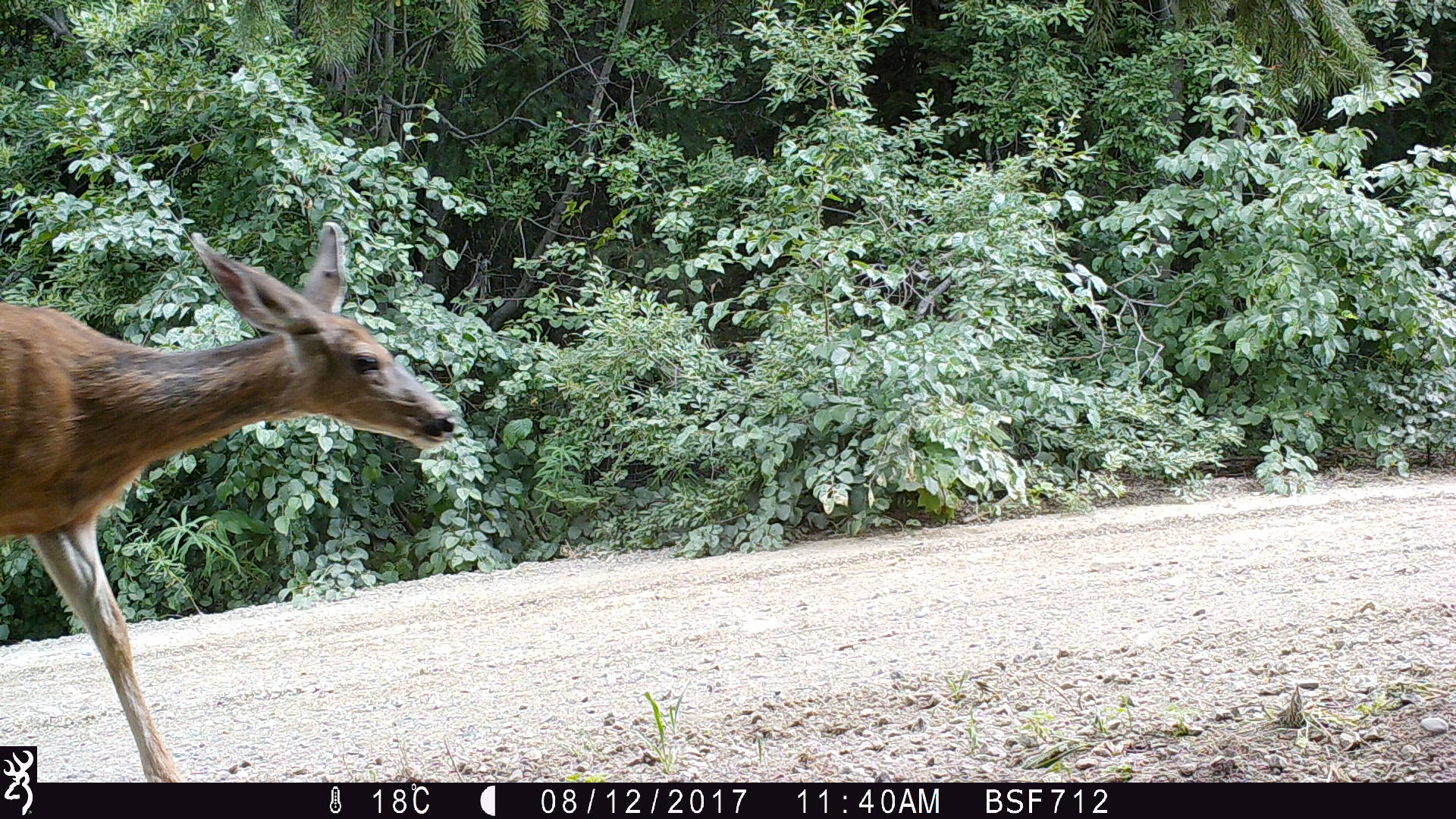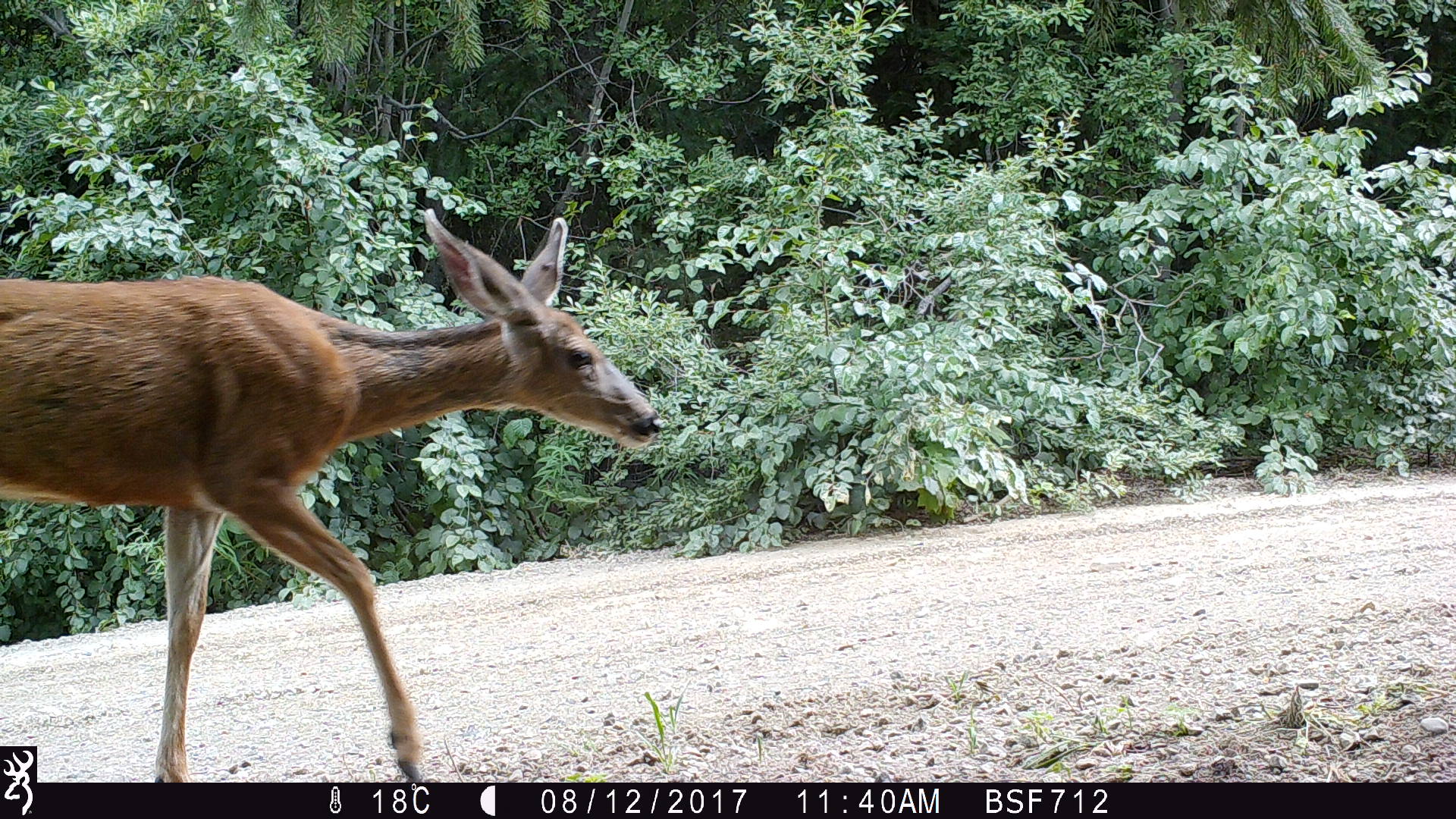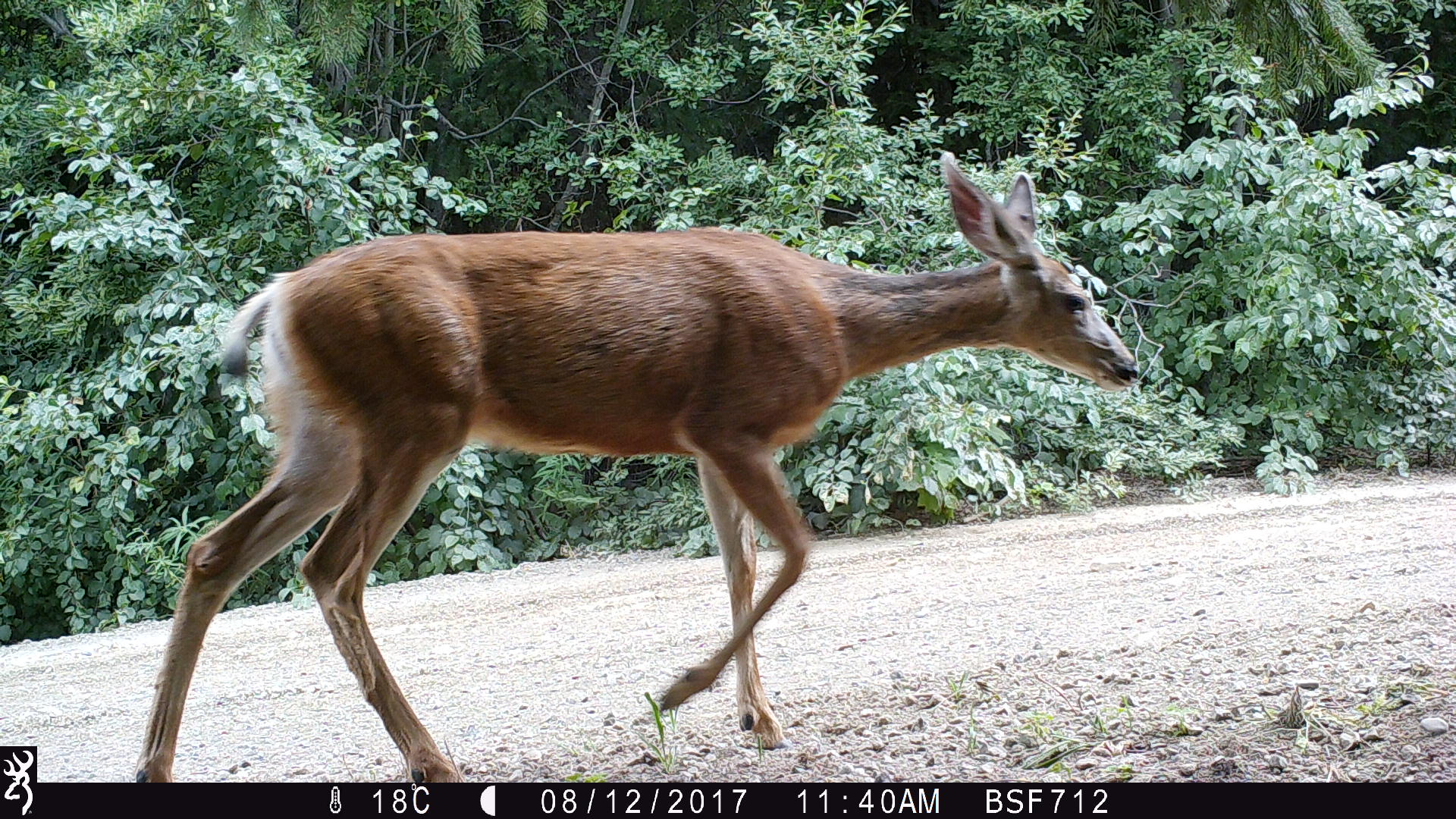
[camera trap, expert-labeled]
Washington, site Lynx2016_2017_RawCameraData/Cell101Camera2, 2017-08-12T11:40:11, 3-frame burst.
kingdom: Animalia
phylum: Chordata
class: Mammalia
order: Artiodactyla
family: Cervidae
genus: Odocoileus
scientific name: Odocoileus hemionus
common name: mule deer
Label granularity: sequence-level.